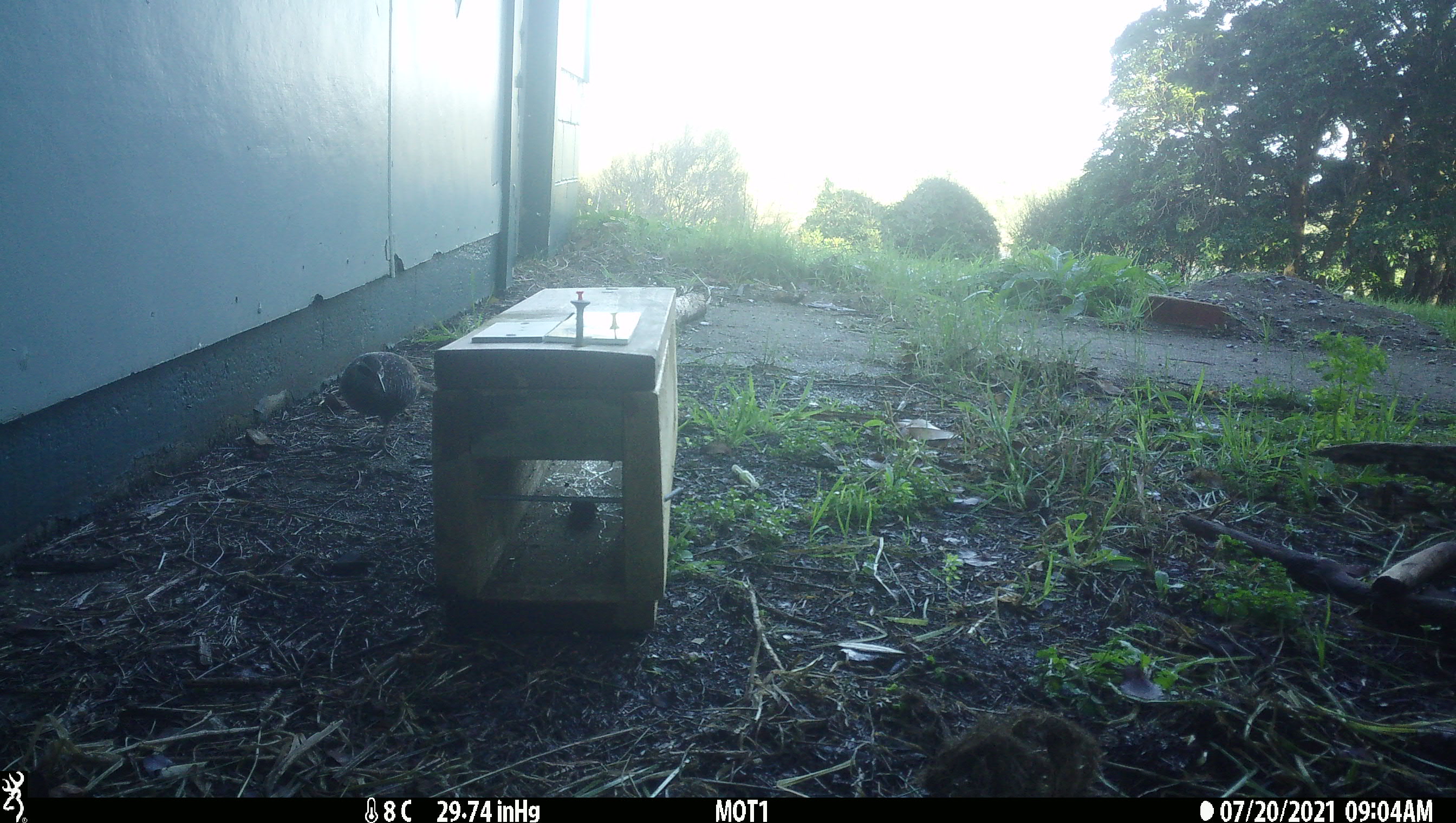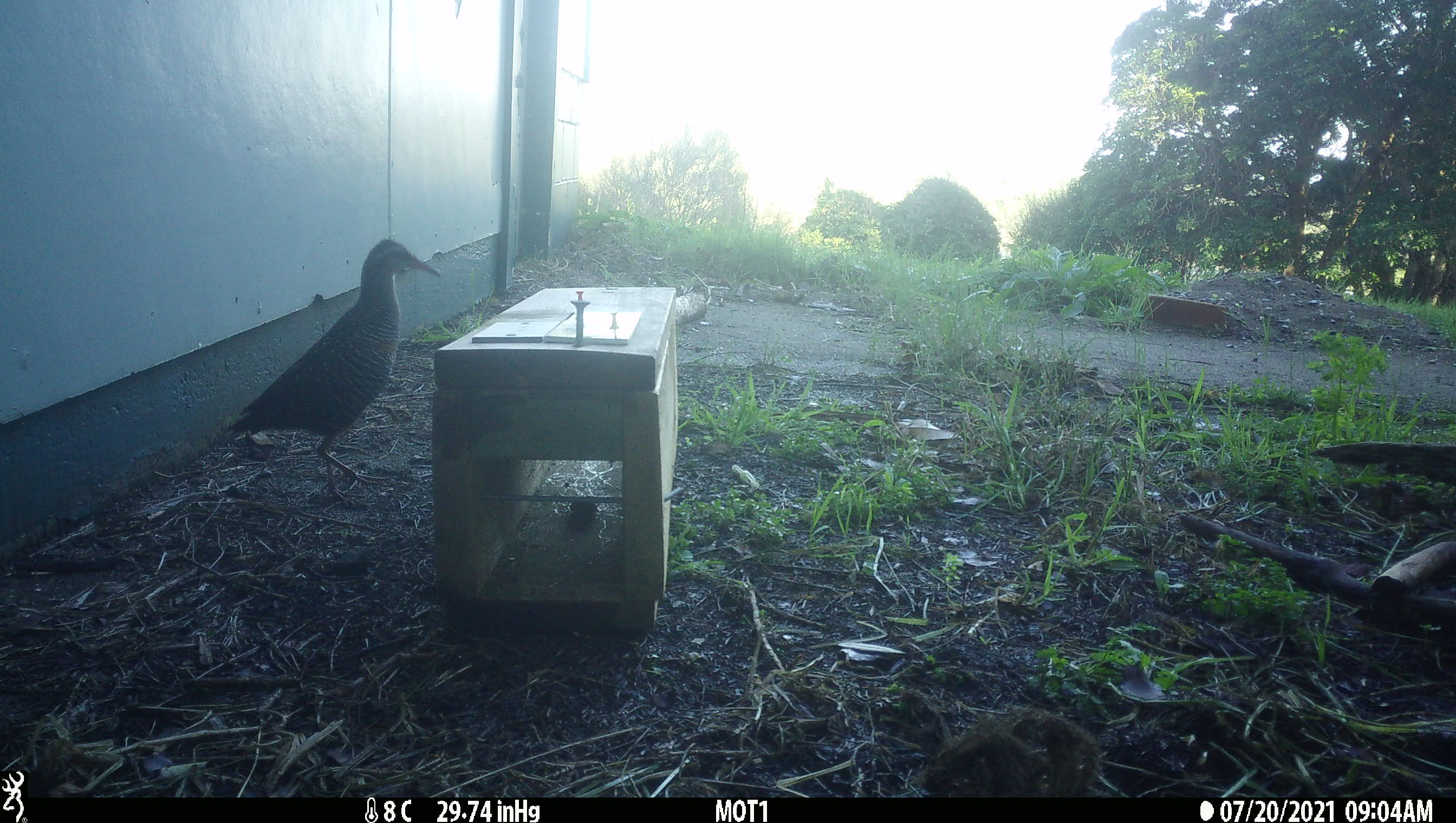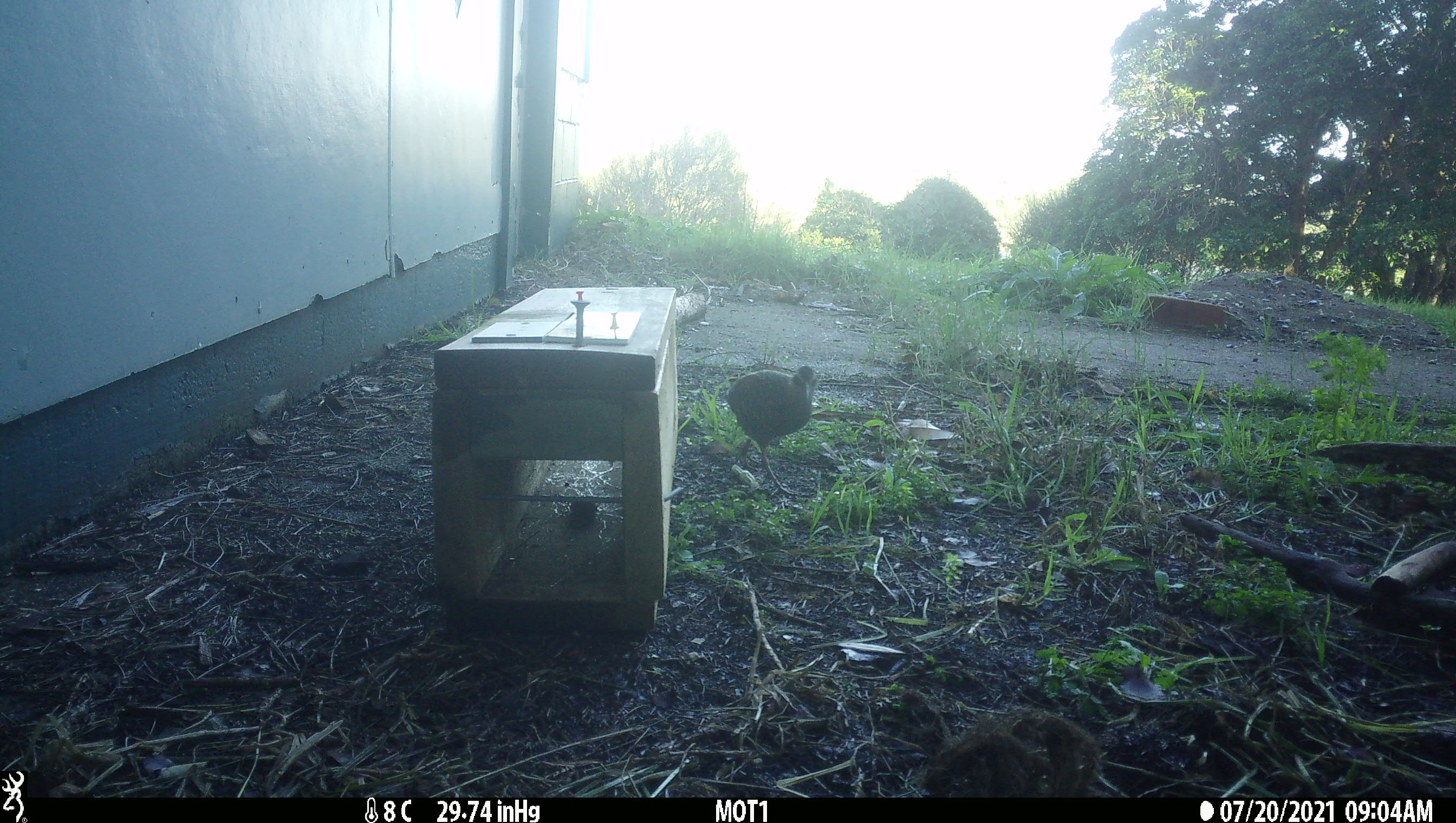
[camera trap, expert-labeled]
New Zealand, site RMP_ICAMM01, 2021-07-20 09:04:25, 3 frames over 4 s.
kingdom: Animalia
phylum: Chordata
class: Aves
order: Gruiformes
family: Rallidae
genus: Gallirallus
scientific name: Gallirallus philippensis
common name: buff-banded rail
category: banded rail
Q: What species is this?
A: Banded rail (buff-banded rail) (Gallirallus philippensis).